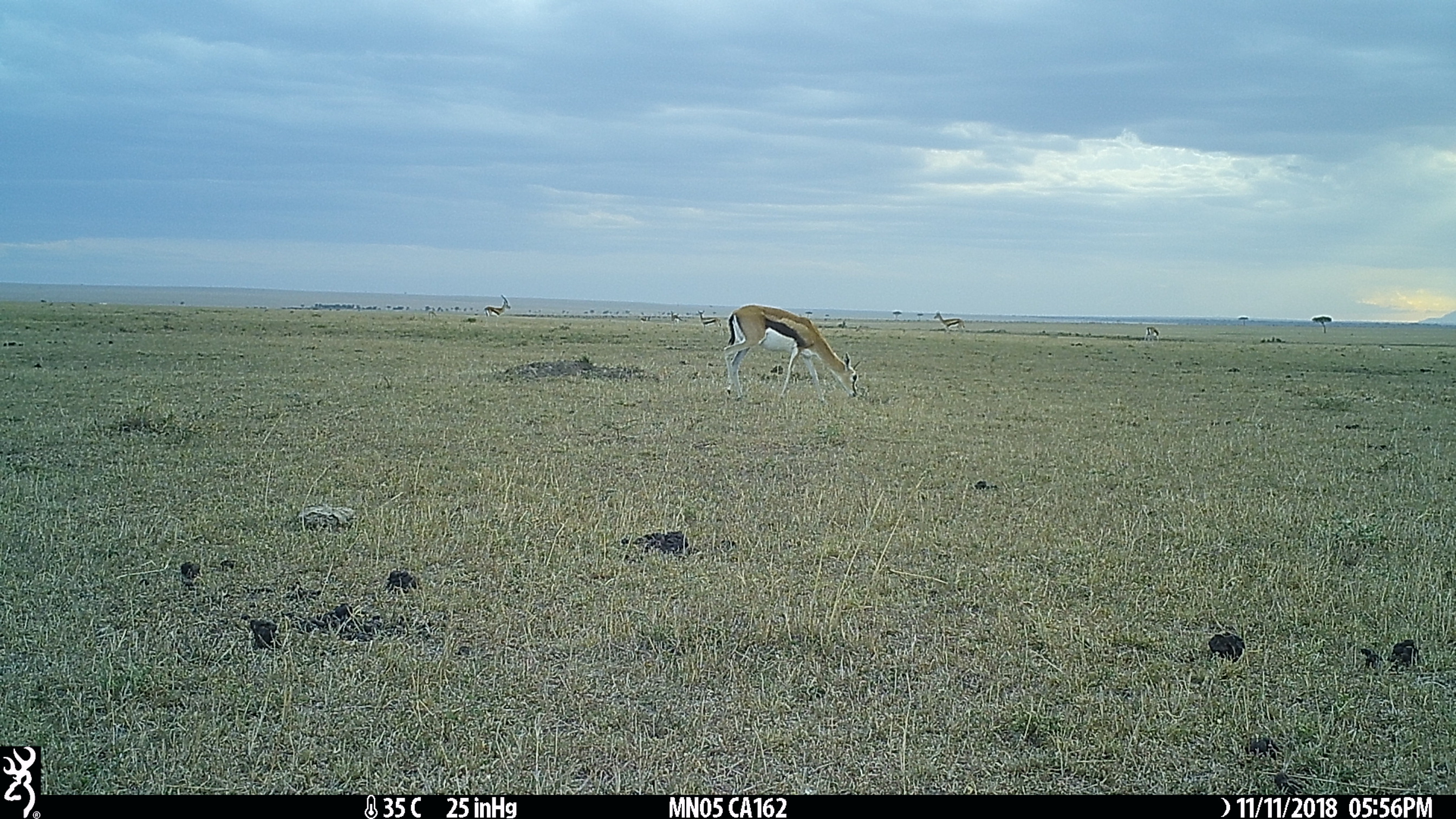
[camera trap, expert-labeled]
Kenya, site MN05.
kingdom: Animalia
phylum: Chordata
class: Mammalia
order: Artiodactyla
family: Bovidae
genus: Eudorcas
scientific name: Eudorcas thomsonii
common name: thomon's gazelle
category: gazelle thomsons